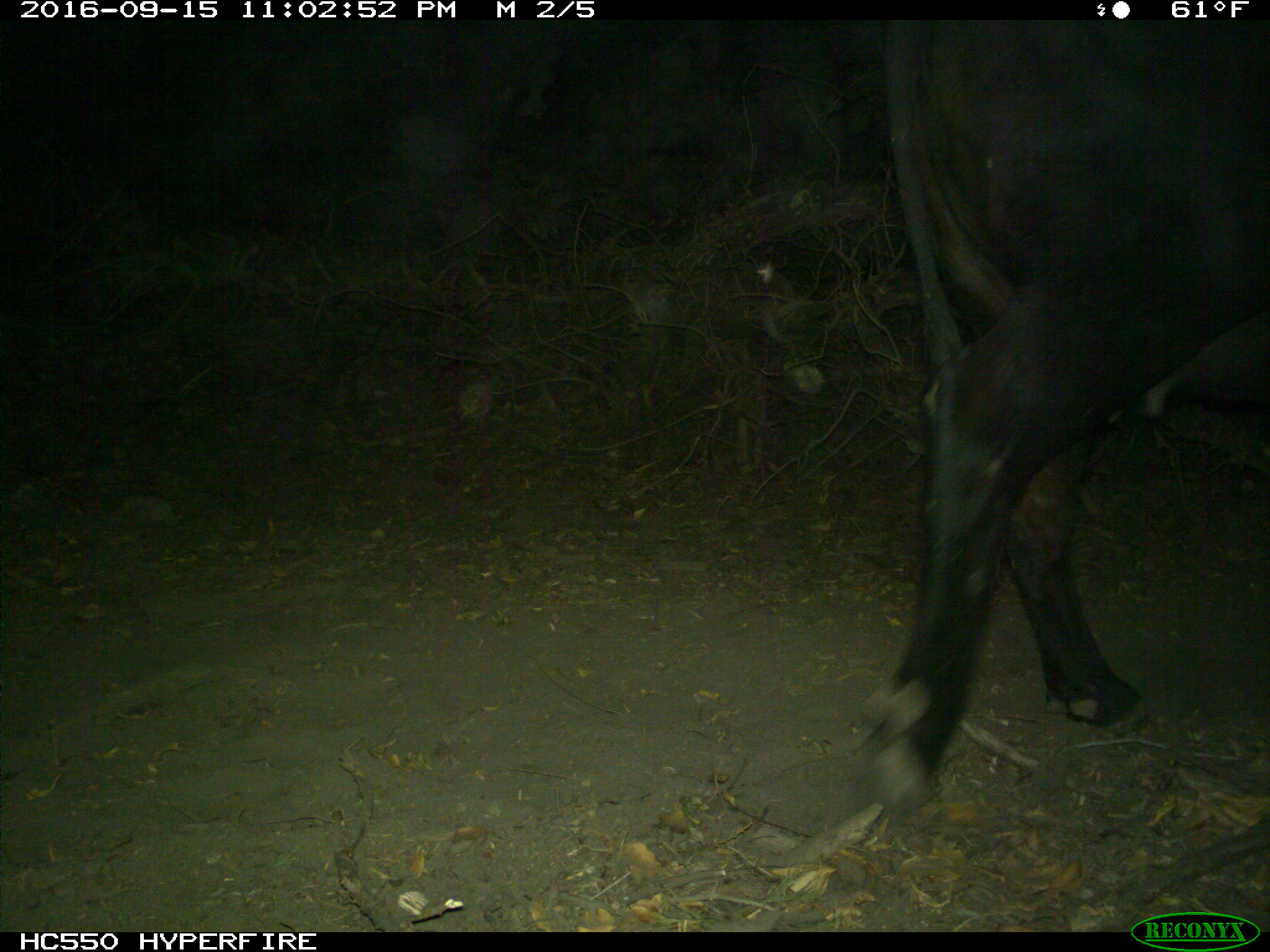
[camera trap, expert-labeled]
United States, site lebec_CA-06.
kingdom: Animalia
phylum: Chordata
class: Mammalia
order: Artiodactyla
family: Bovidae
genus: Bos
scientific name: Bos taurus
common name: domestic cow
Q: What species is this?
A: Bos taurus (domestic cow).